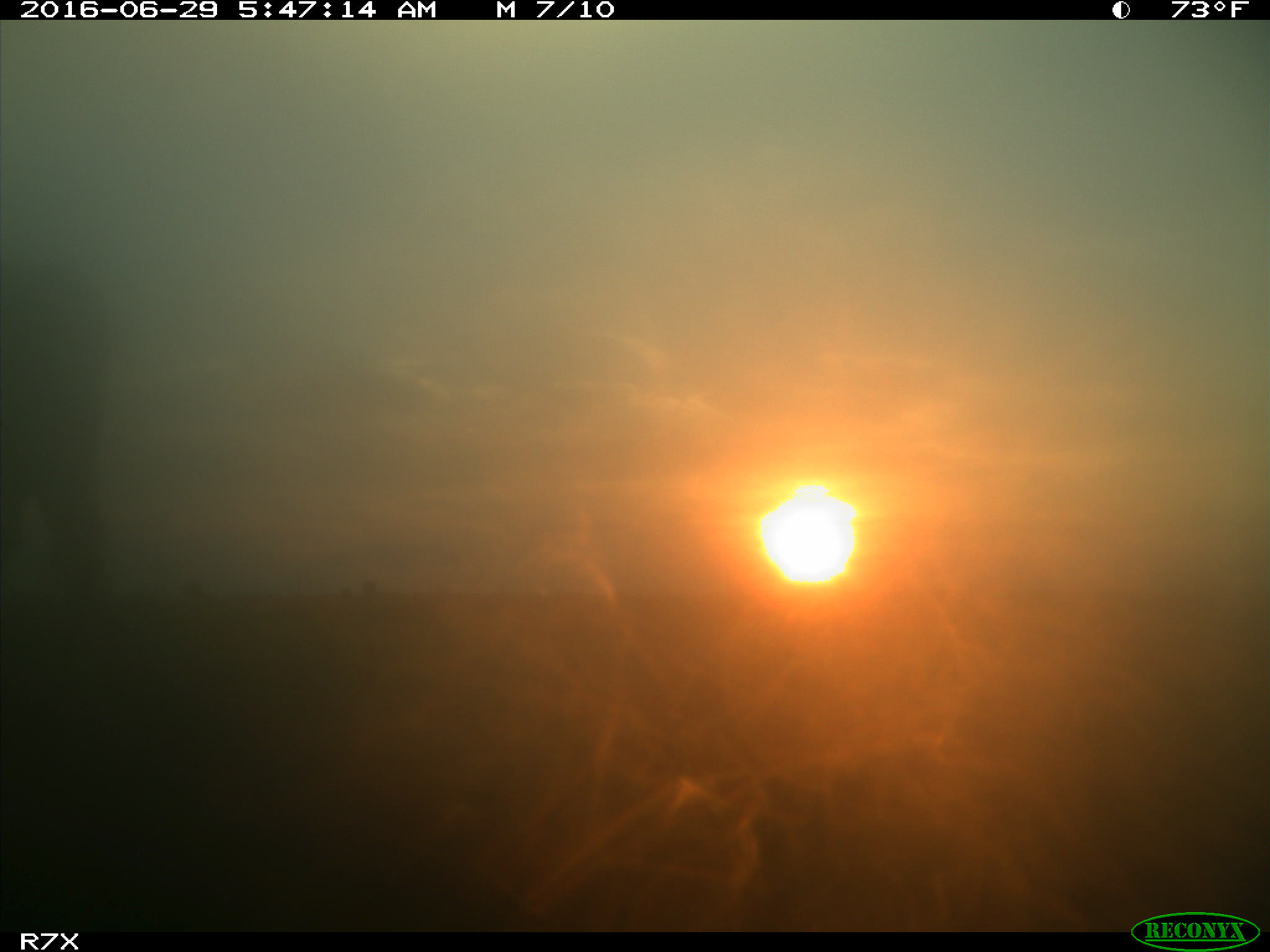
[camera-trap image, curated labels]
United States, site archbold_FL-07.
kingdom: Animalia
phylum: Chordata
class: Mammalia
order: Artiodactyla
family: Bovidae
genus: Bos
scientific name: Bos taurus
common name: domestic cow